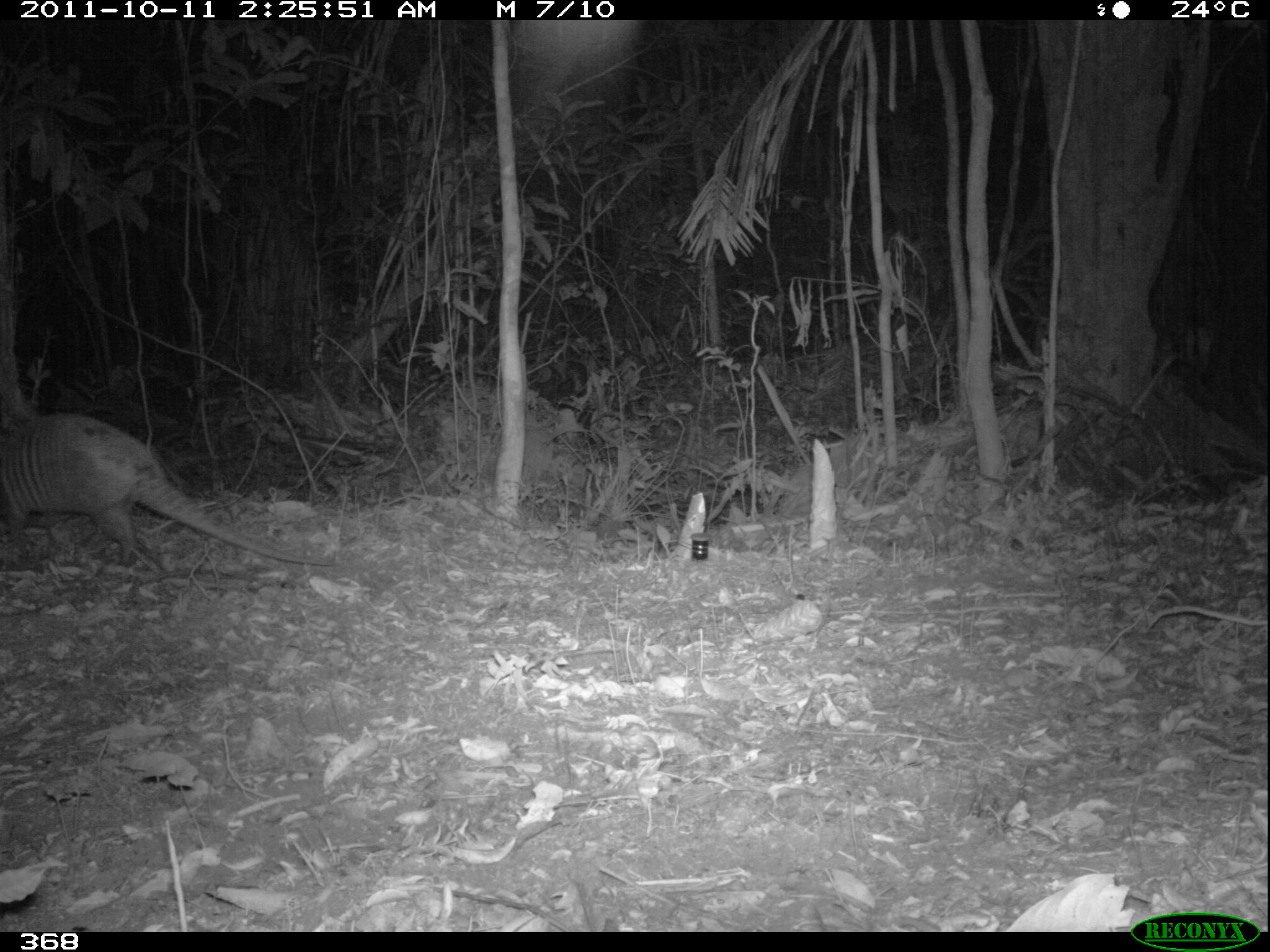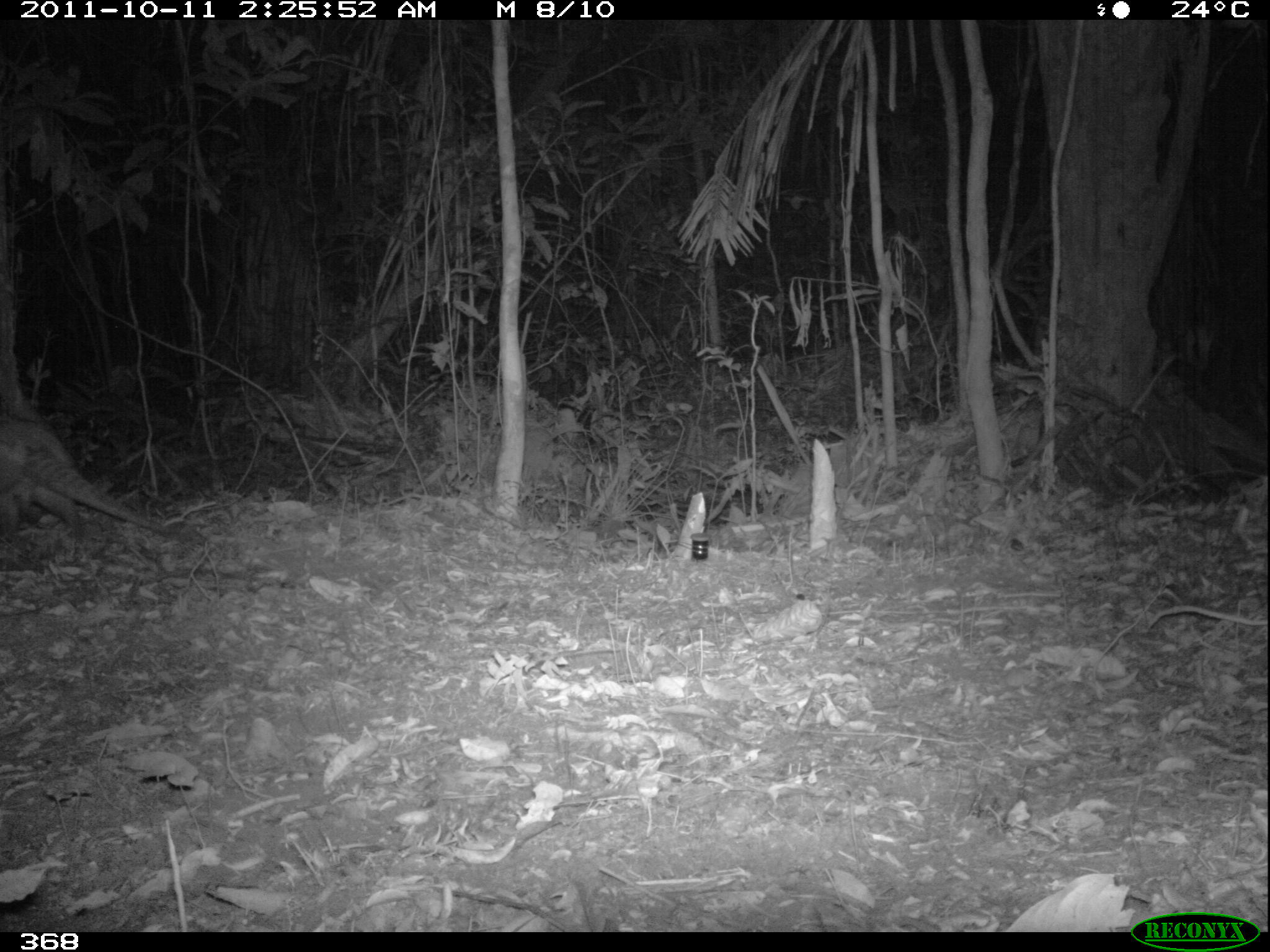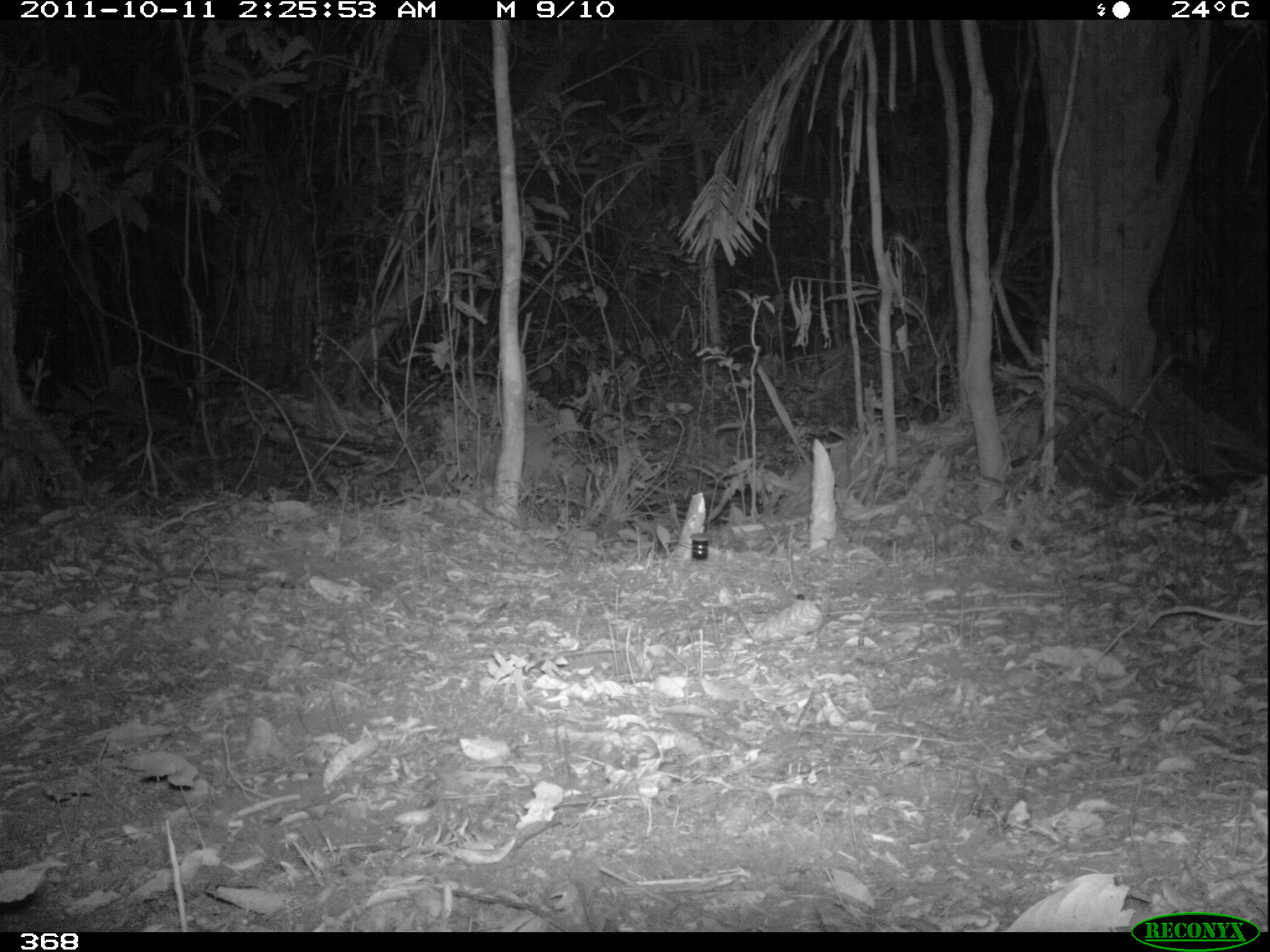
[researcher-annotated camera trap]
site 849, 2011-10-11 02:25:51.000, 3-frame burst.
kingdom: Animalia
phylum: Chordata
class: Mammalia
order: Cingulata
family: Dasypodidae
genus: Dasypus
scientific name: Dasypus novemcinctus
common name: nine-banded armadillo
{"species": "Dasypus novemcinctus (nine-banded armadillo)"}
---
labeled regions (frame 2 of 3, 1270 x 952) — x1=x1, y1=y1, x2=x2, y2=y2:
dasypus novemcinctus: x1=0, y1=419, x2=201, y2=550